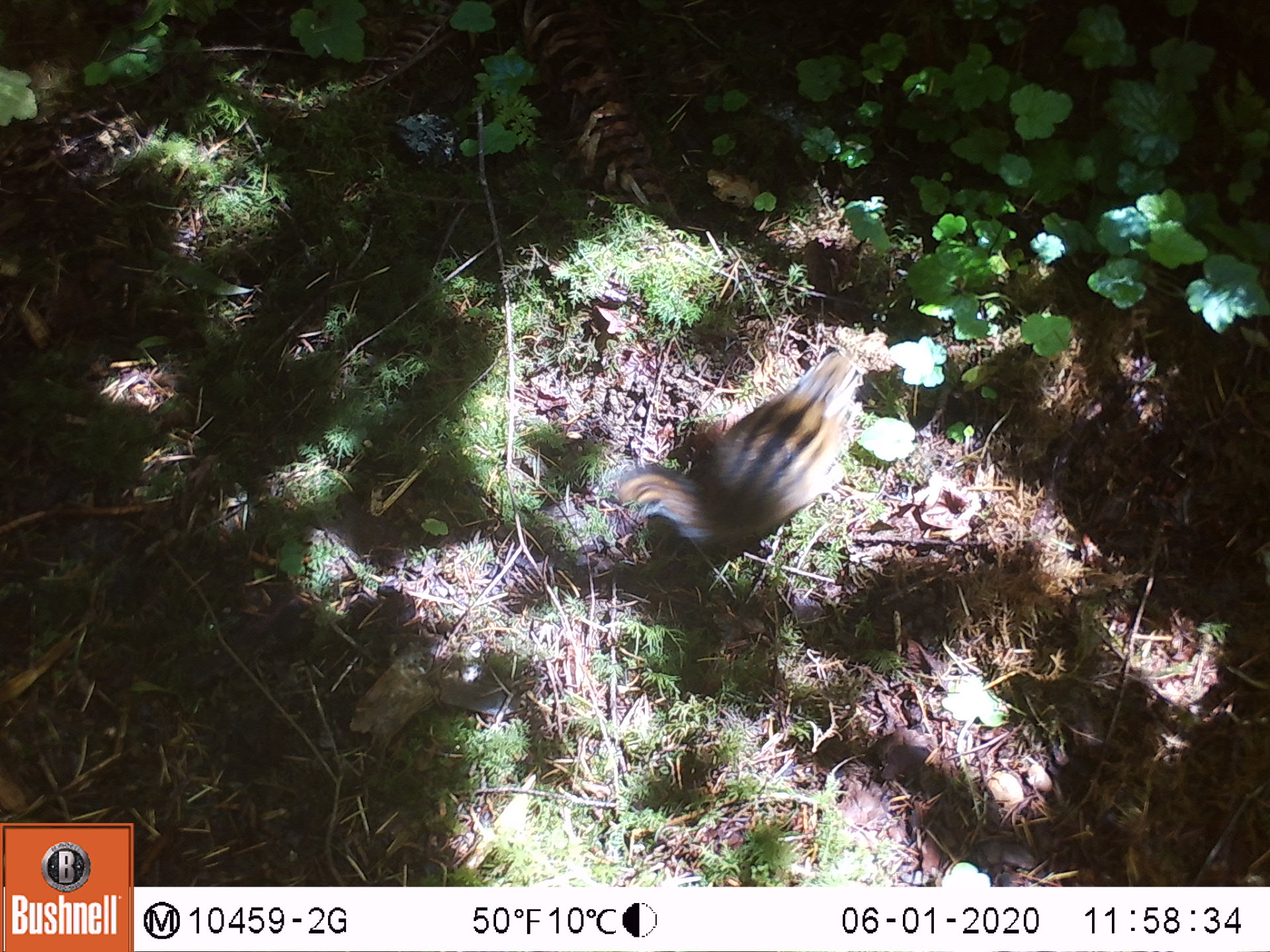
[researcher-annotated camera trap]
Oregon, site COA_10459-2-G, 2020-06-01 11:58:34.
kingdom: Animalia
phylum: Chordata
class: Mammalia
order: Rodentia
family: Sciuridae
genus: Neotamias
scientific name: Neotamias townsendii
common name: townsend's chipmunk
Townsend's chipmunk (Neotamias townsendii).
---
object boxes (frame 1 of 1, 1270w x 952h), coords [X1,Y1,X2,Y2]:
townsend's chipmunk: [593,330,875,570]